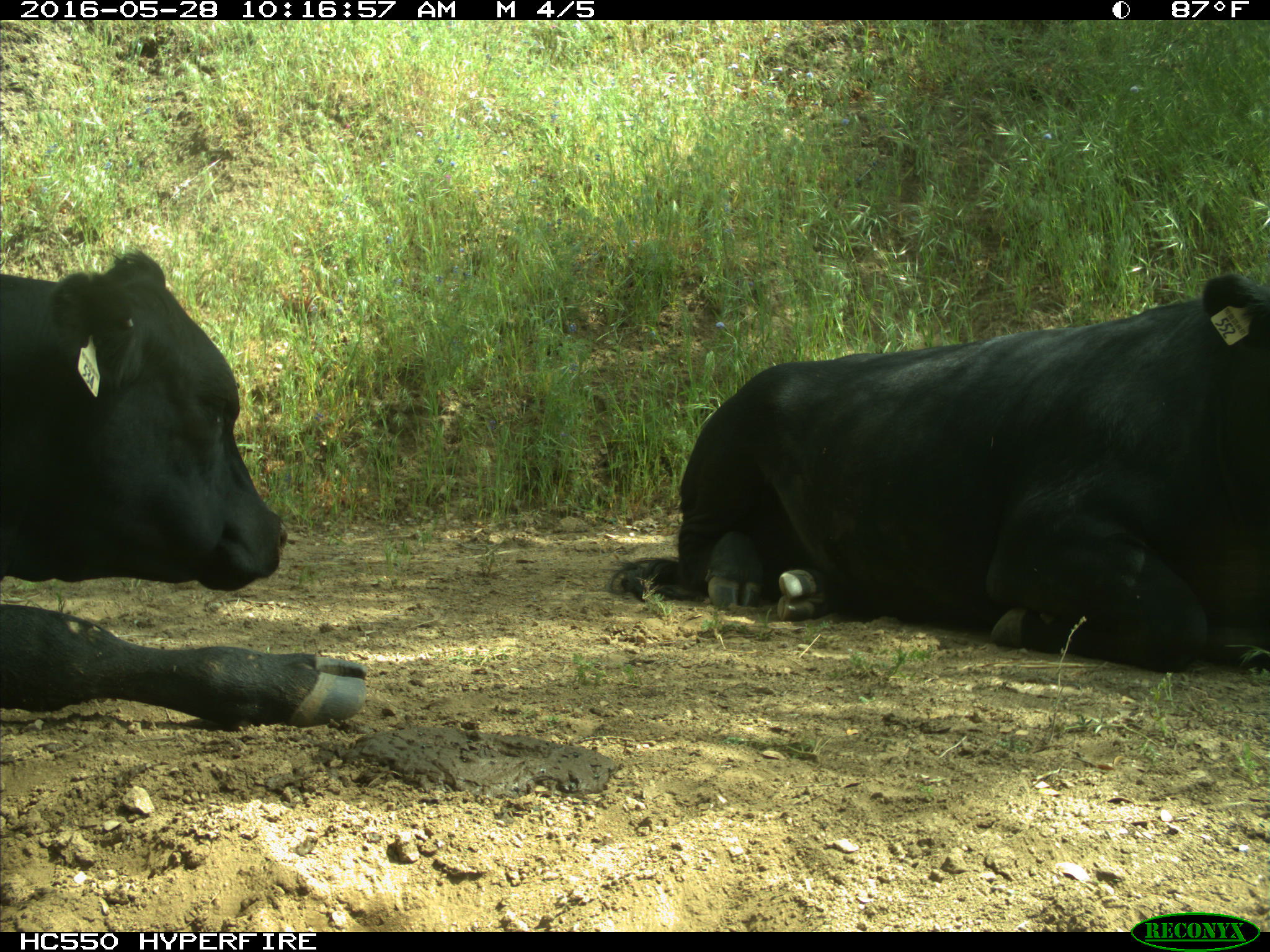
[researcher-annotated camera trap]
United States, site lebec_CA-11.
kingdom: Animalia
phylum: Chordata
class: Mammalia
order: Artiodactyla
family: Bovidae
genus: Bos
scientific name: Bos taurus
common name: domestic cow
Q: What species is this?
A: Bos taurus (domestic cow).